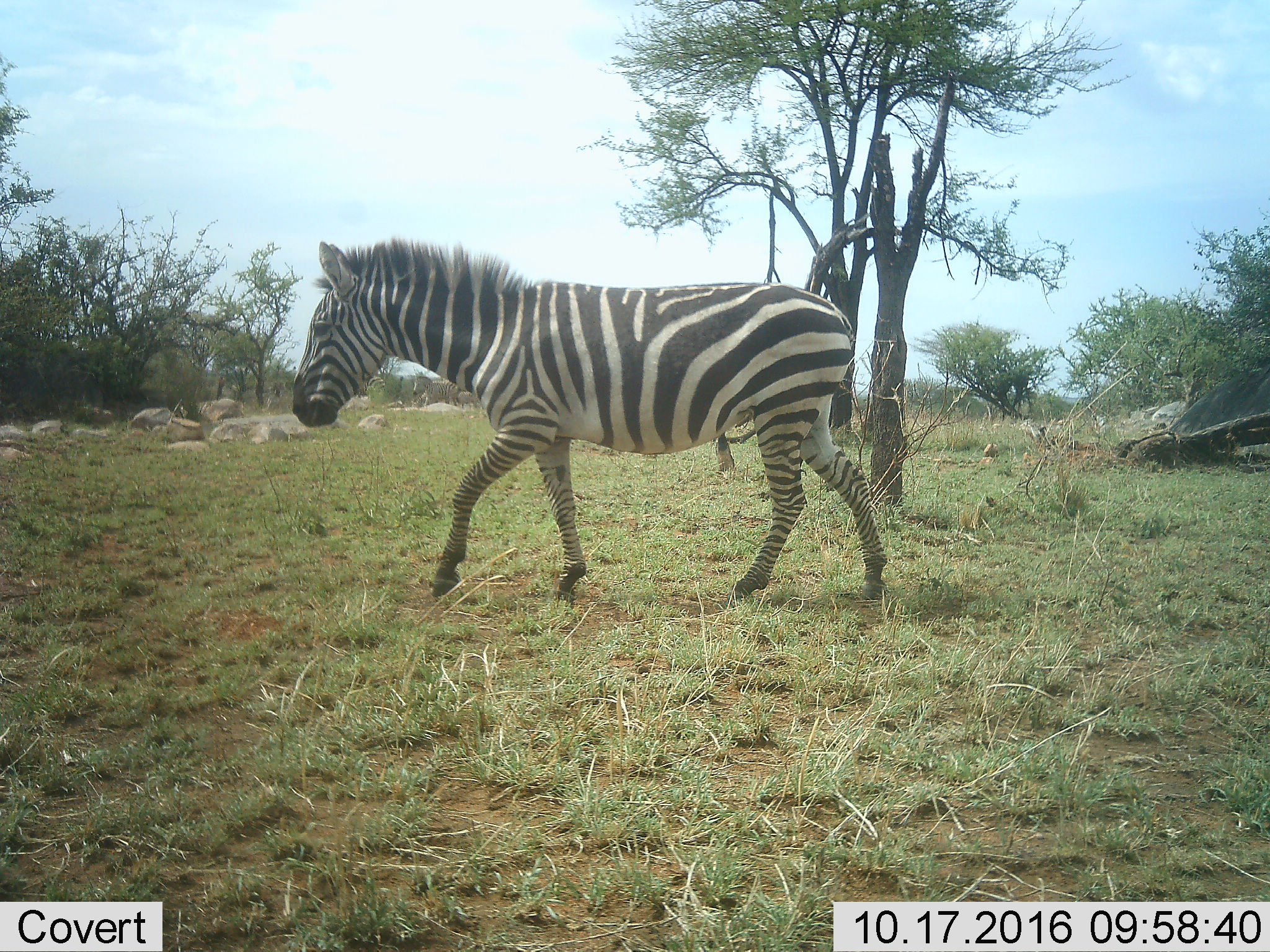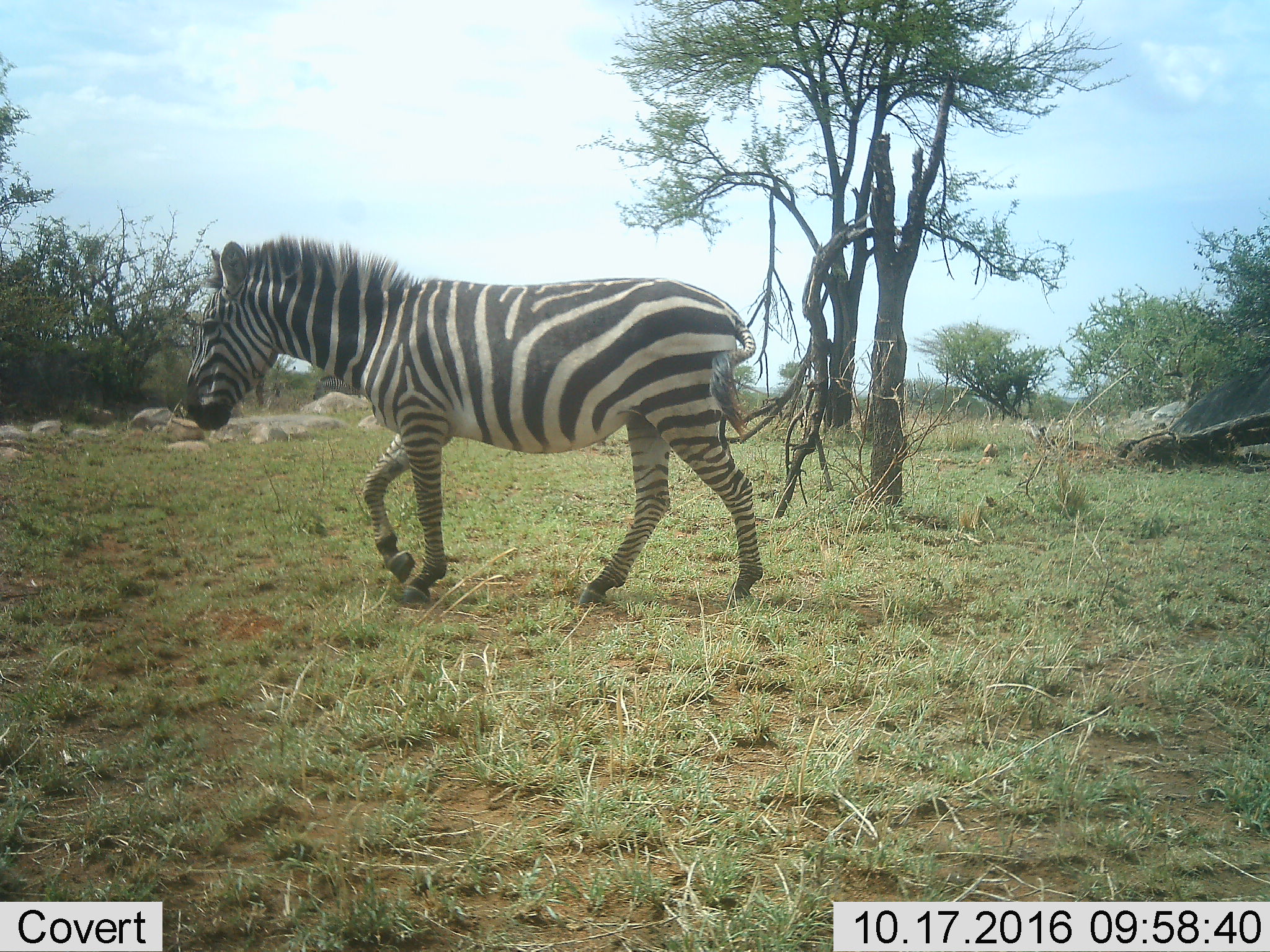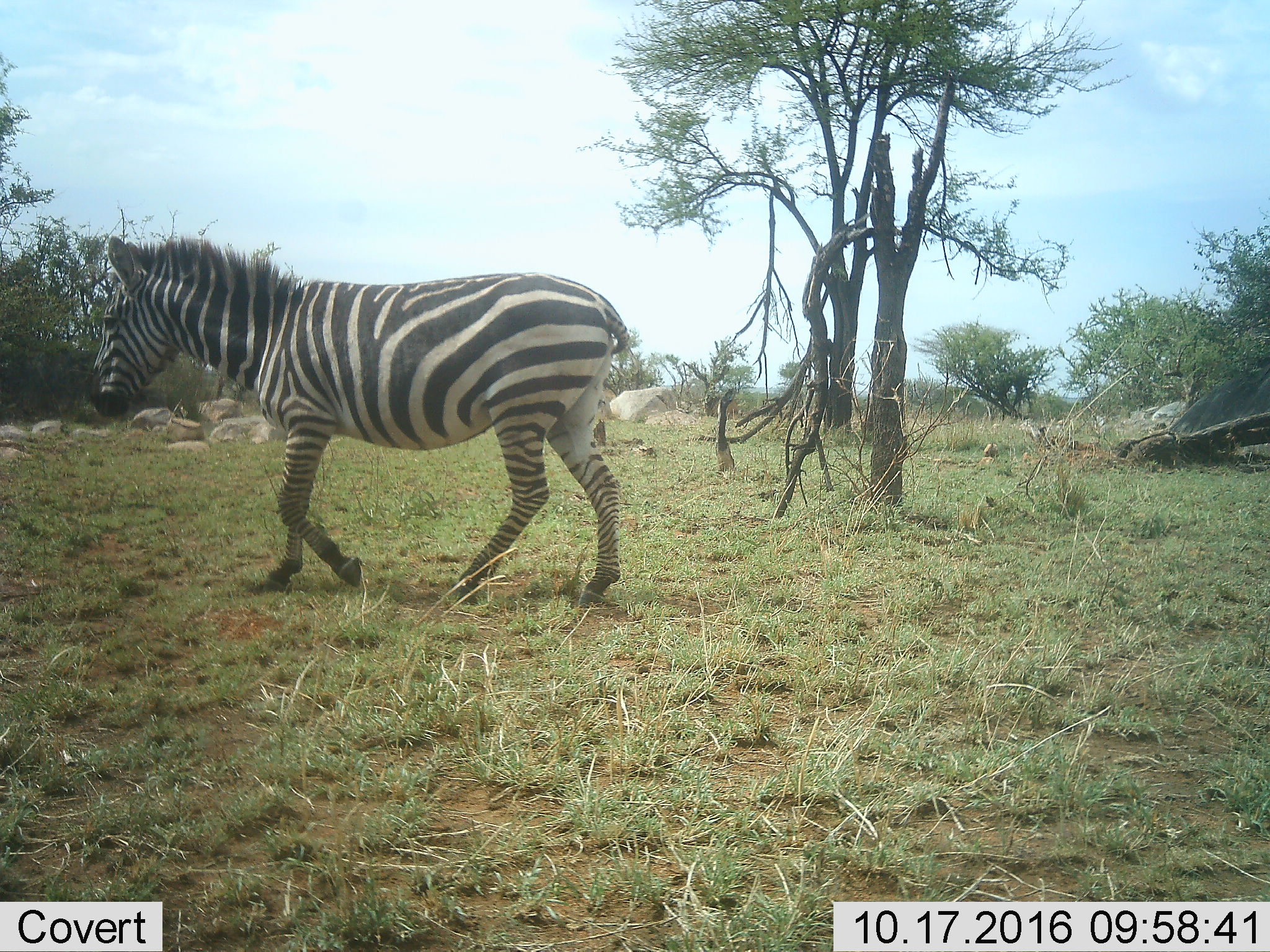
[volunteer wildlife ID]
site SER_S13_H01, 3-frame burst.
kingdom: Animalia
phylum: Chordata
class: Mammalia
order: Perissodactyla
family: Equidae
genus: Equus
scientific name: Equus quagga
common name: plains zebra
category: zebraplains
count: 1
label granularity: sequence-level